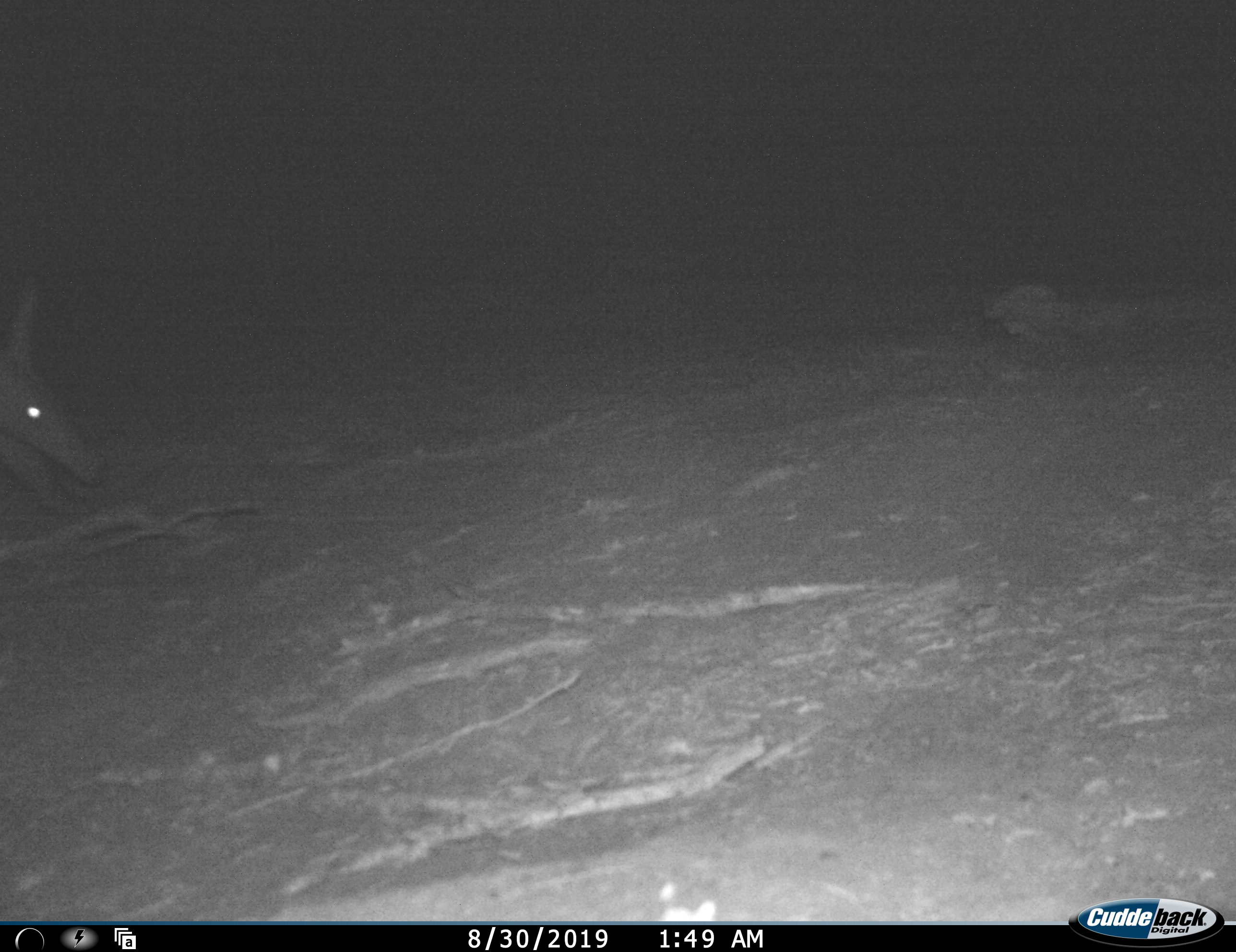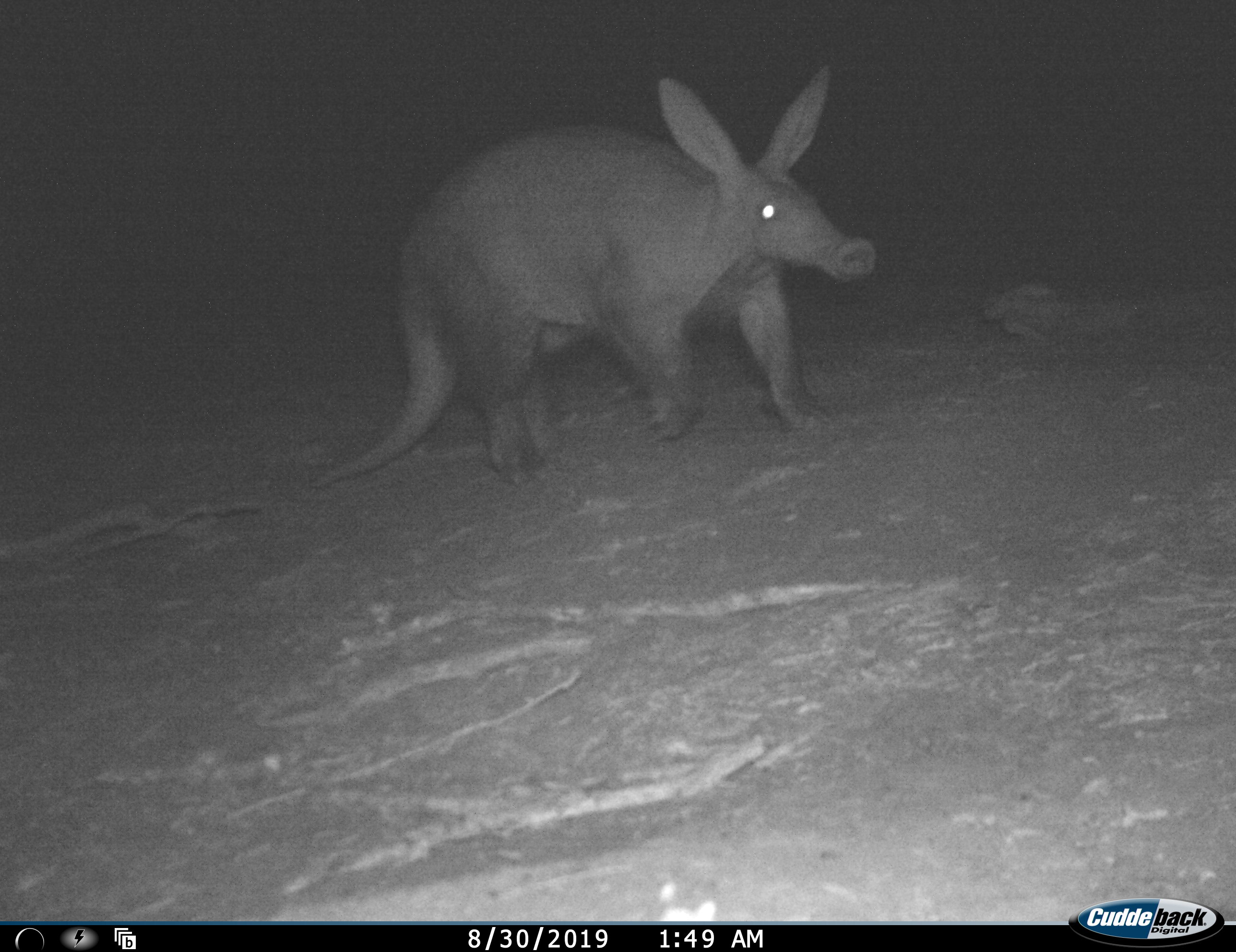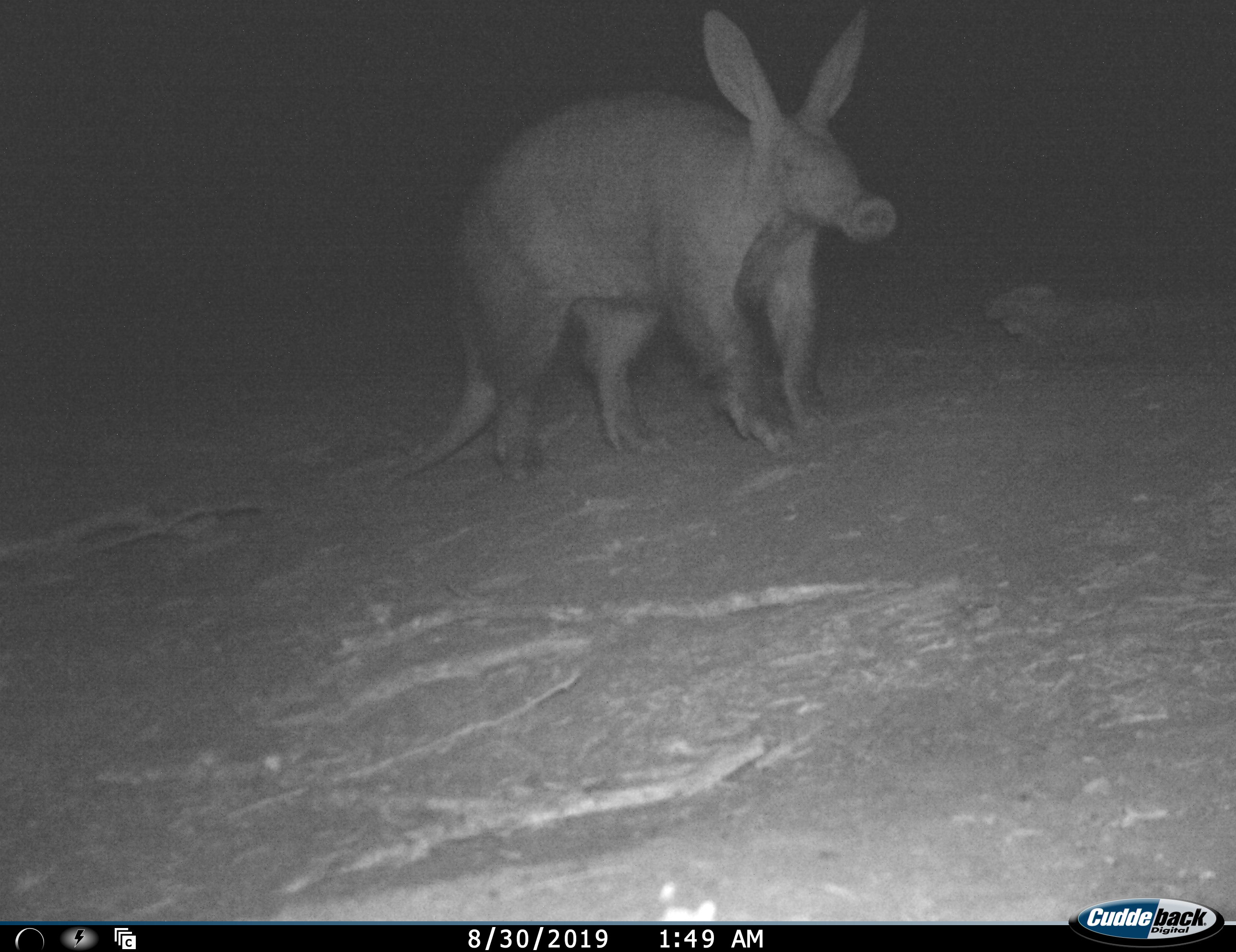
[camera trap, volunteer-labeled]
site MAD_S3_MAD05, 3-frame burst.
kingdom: Animalia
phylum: Chordata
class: Mammalia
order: Tubulidentata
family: Orycteropodidae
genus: Orycteropus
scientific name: Orycteropus afer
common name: aardvark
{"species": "aardvark (Orycteropus afer)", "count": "1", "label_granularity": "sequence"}